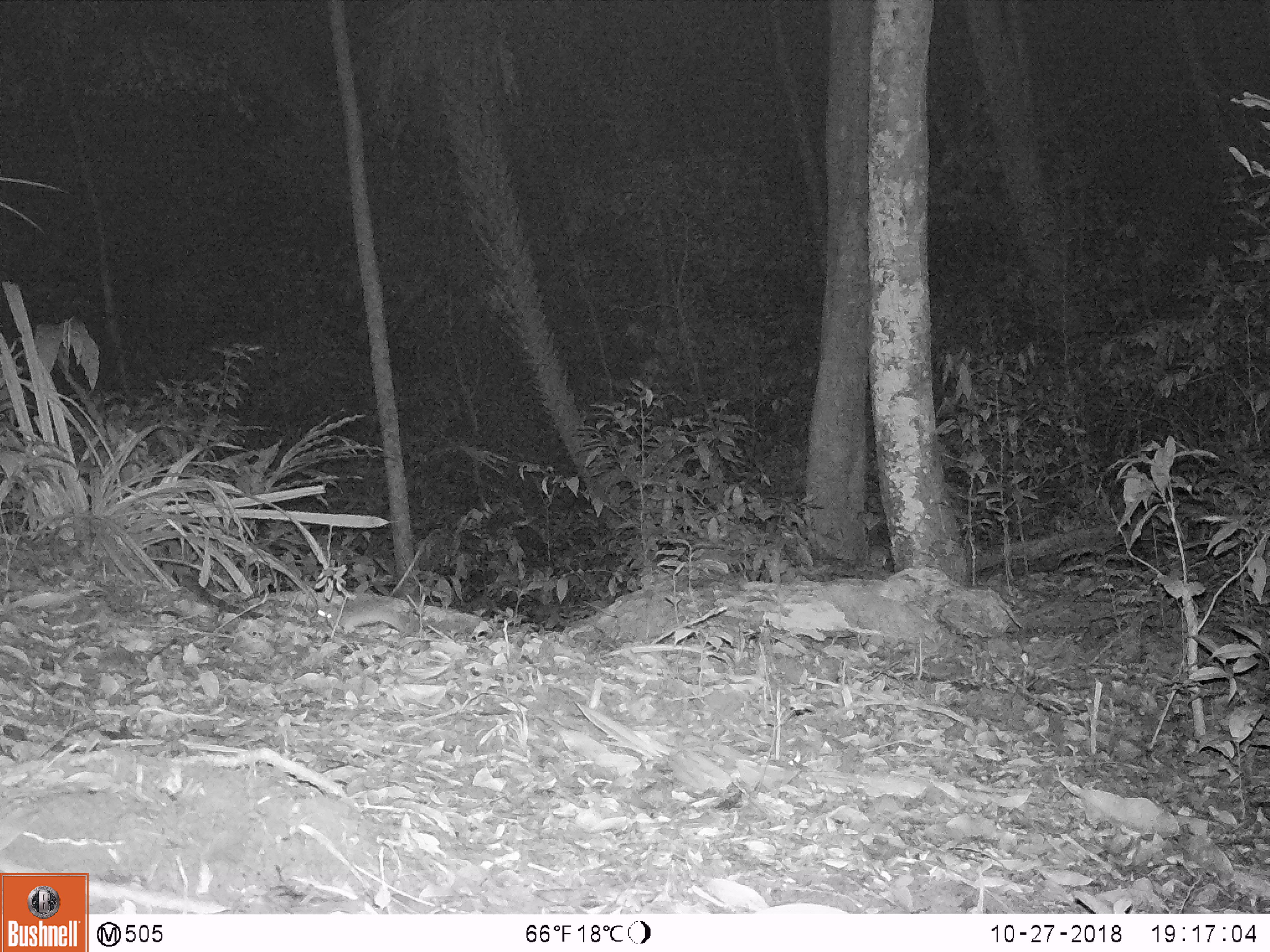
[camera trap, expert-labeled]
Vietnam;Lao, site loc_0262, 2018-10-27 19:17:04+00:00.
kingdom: Animalia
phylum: Chordata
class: Mammalia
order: Rodentia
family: Muridae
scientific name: Muridae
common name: old-world mice and rats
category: unidentified murid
Unidentified murid (old-world mice and rats) (Muridae). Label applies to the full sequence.